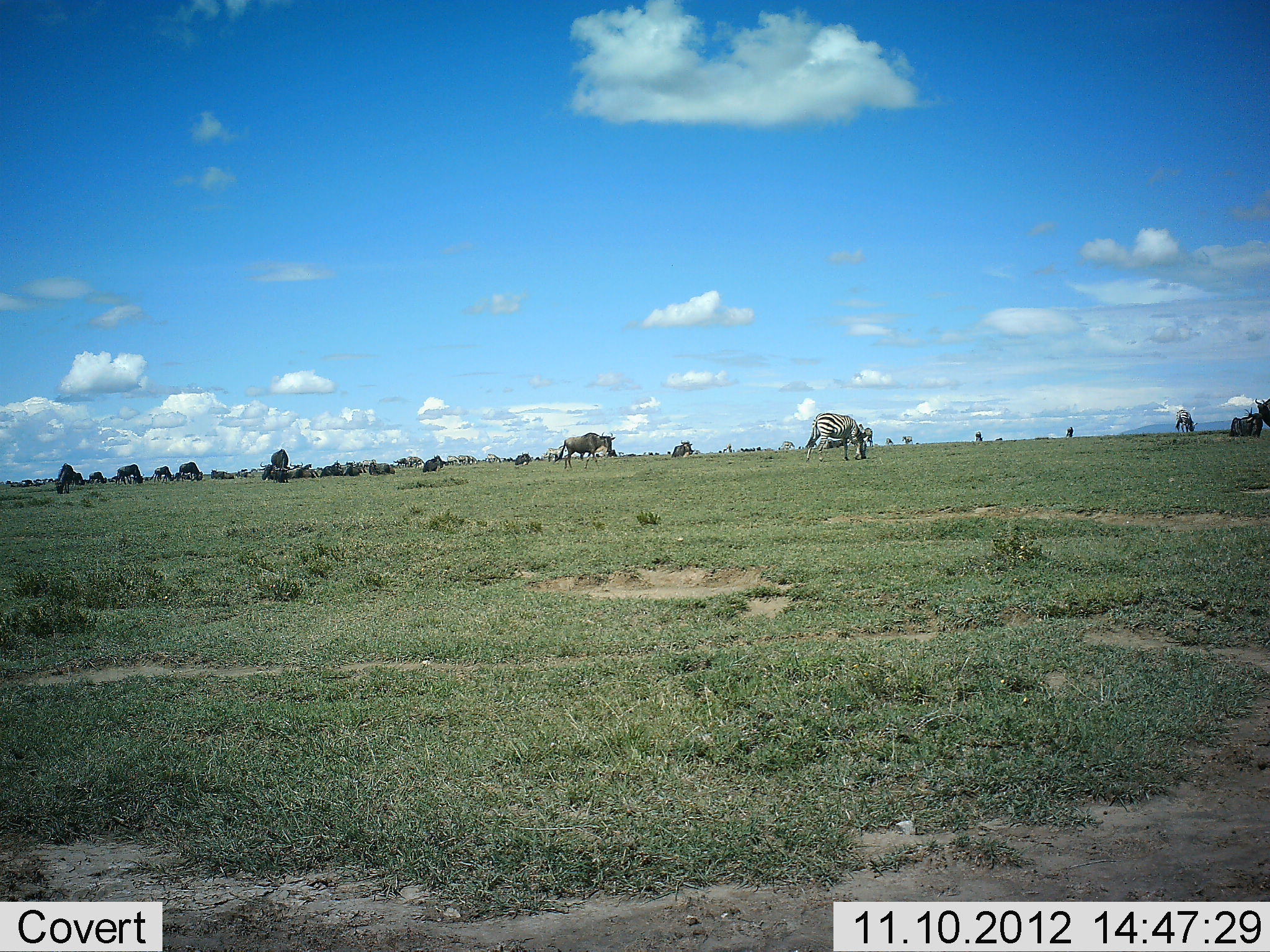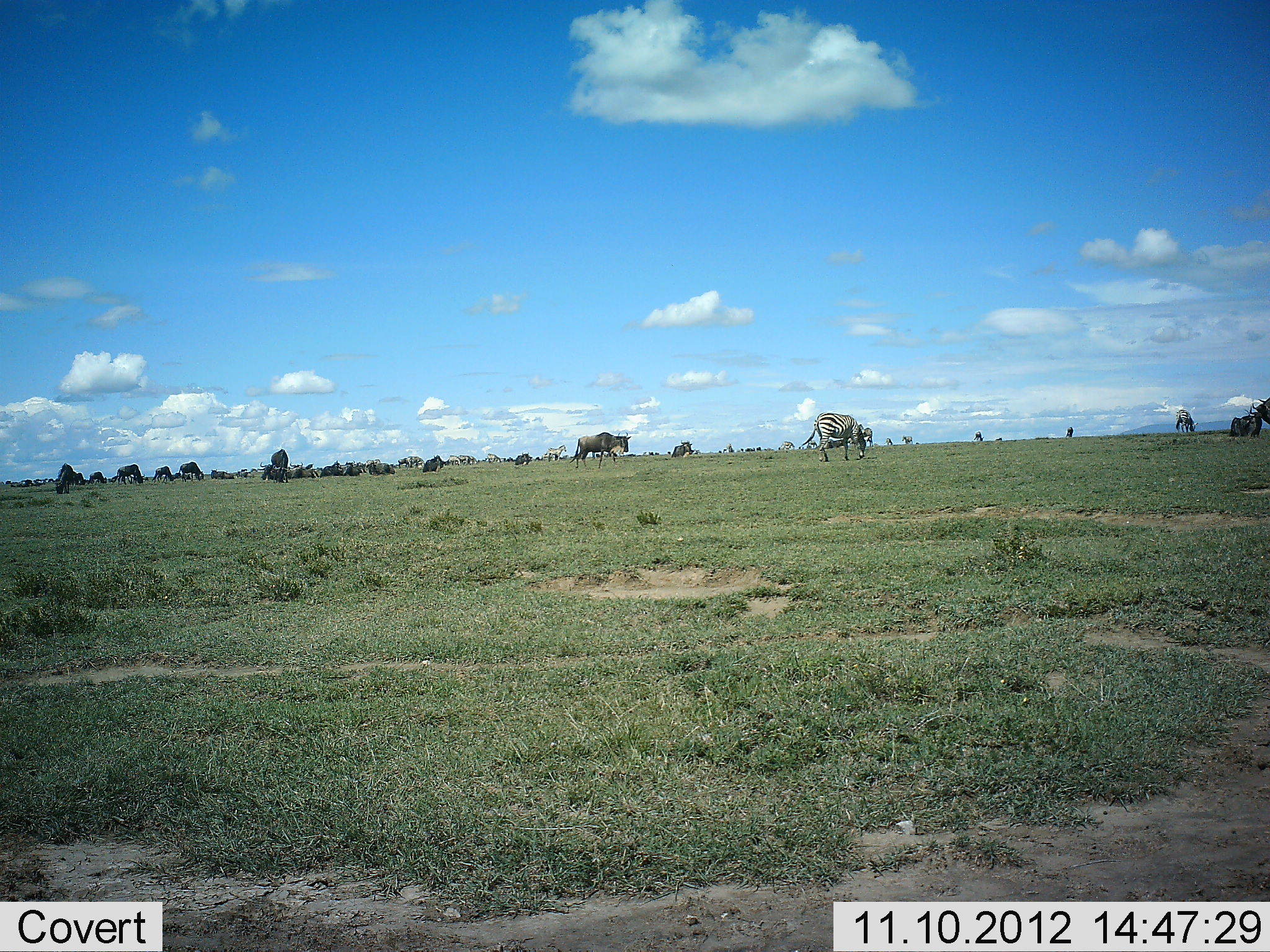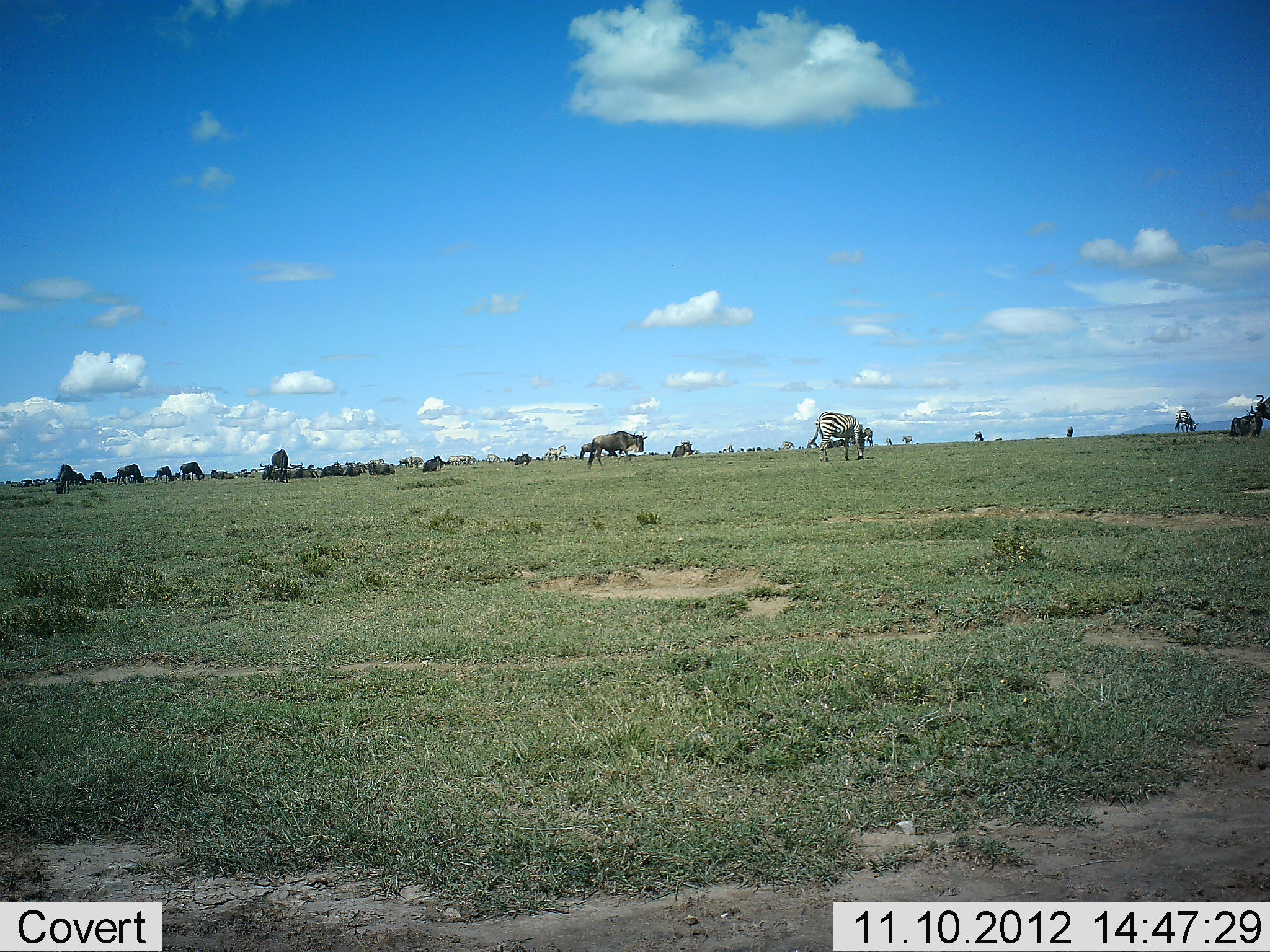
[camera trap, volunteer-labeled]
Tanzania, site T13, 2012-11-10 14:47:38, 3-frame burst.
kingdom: Animalia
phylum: Chordata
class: Mammalia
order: Artiodactyla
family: Bovidae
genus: Connochaetes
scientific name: Connochaetes taurinus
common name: blue wildebeest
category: wildebeest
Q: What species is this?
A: Wildebeest (blue wildebeest) (Connochaetes taurinus).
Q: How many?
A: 11-50.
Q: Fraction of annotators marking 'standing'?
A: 50%.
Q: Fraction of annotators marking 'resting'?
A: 40%.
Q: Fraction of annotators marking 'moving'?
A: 60%.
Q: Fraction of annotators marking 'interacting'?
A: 0%.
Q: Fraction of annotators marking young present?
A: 0%.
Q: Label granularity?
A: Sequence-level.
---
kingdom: Animalia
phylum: Chordata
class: Mammalia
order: Perissodactyla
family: Equidae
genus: Equus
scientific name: Equus quagga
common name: plains zebra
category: zebra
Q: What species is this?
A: Zebra (plains zebra) (Equus quagga).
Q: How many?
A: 2.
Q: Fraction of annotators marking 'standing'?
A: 10%.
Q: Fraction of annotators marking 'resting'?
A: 0%.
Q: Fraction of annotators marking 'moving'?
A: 10%.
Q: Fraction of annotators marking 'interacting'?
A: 0%.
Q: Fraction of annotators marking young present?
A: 0%.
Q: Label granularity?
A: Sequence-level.